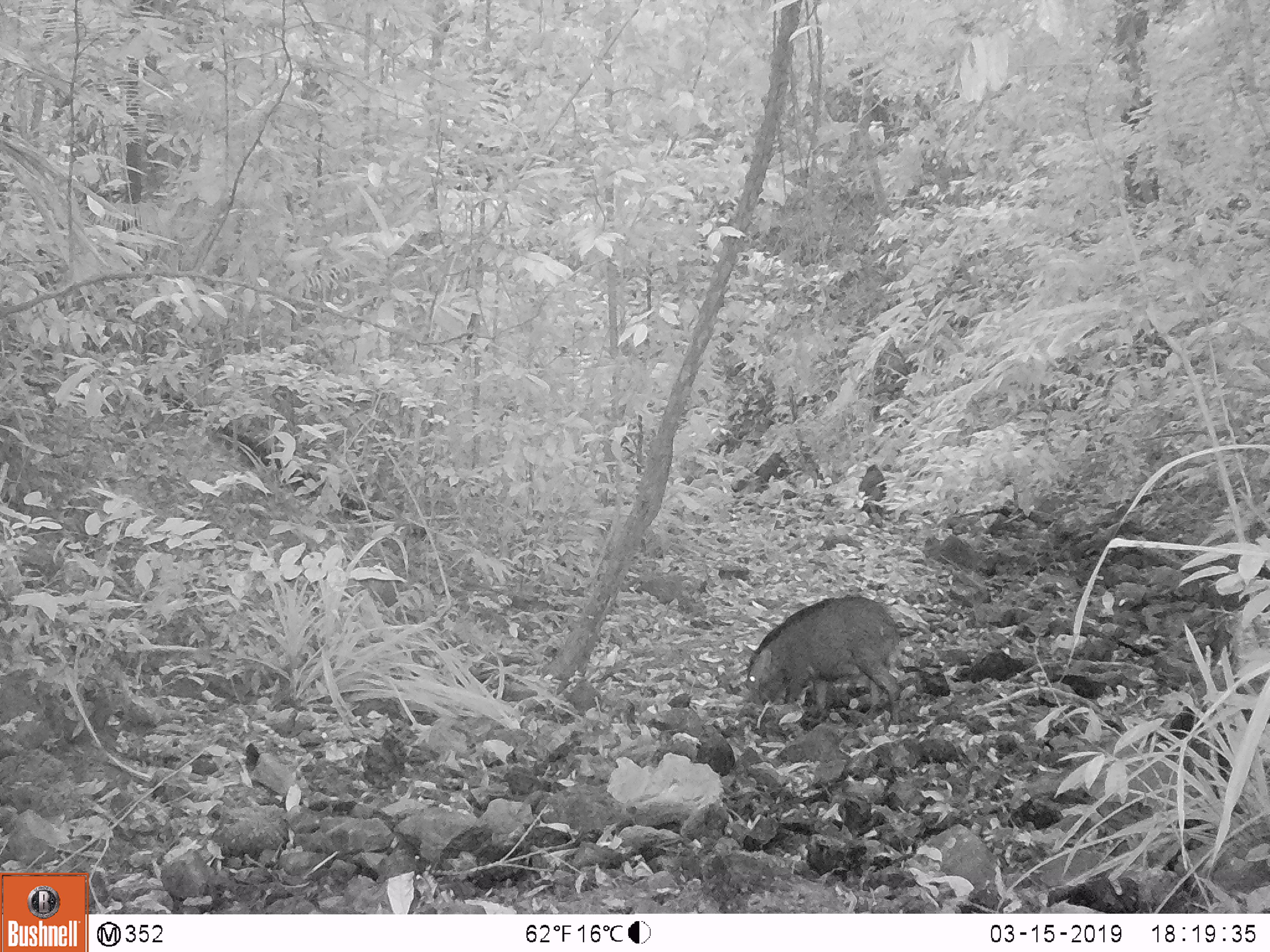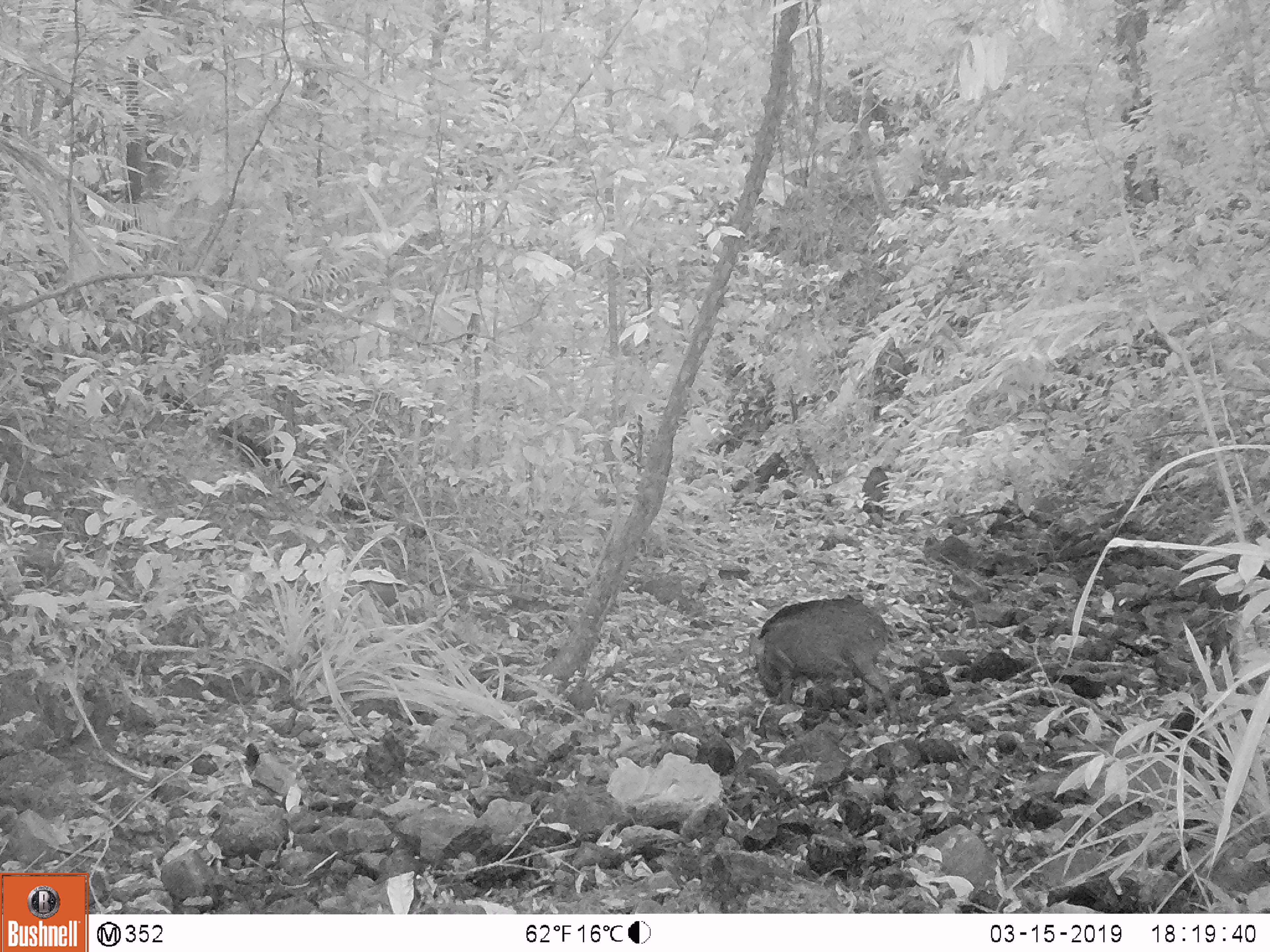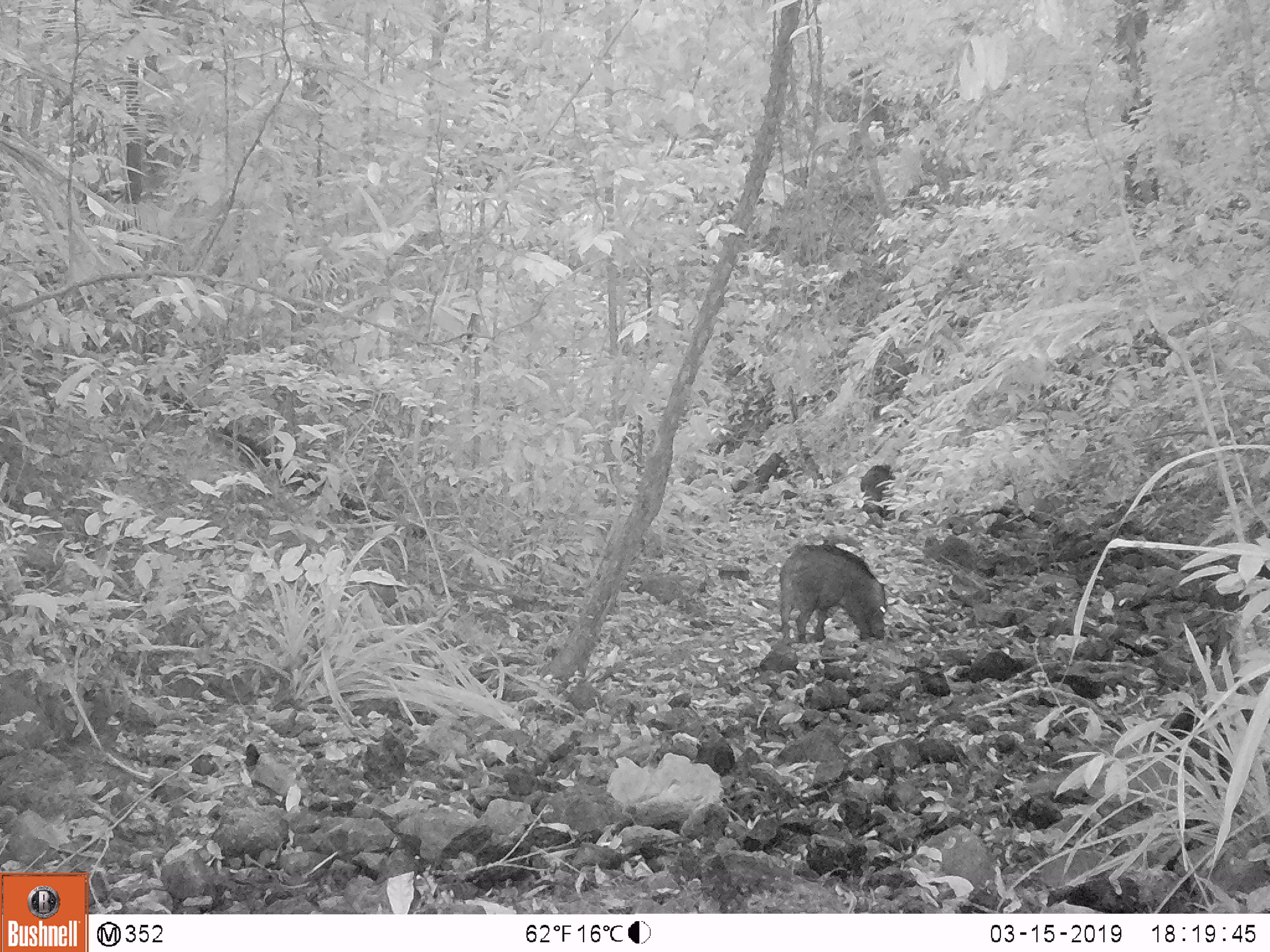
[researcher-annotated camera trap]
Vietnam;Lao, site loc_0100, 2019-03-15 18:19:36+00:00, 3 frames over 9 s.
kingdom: Animalia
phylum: Chordata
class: Mammalia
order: Artiodactyla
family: Suidae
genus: Sus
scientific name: Sus scrofa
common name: eurasian wild pig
Eurasian wild pig (Sus scrofa). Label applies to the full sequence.